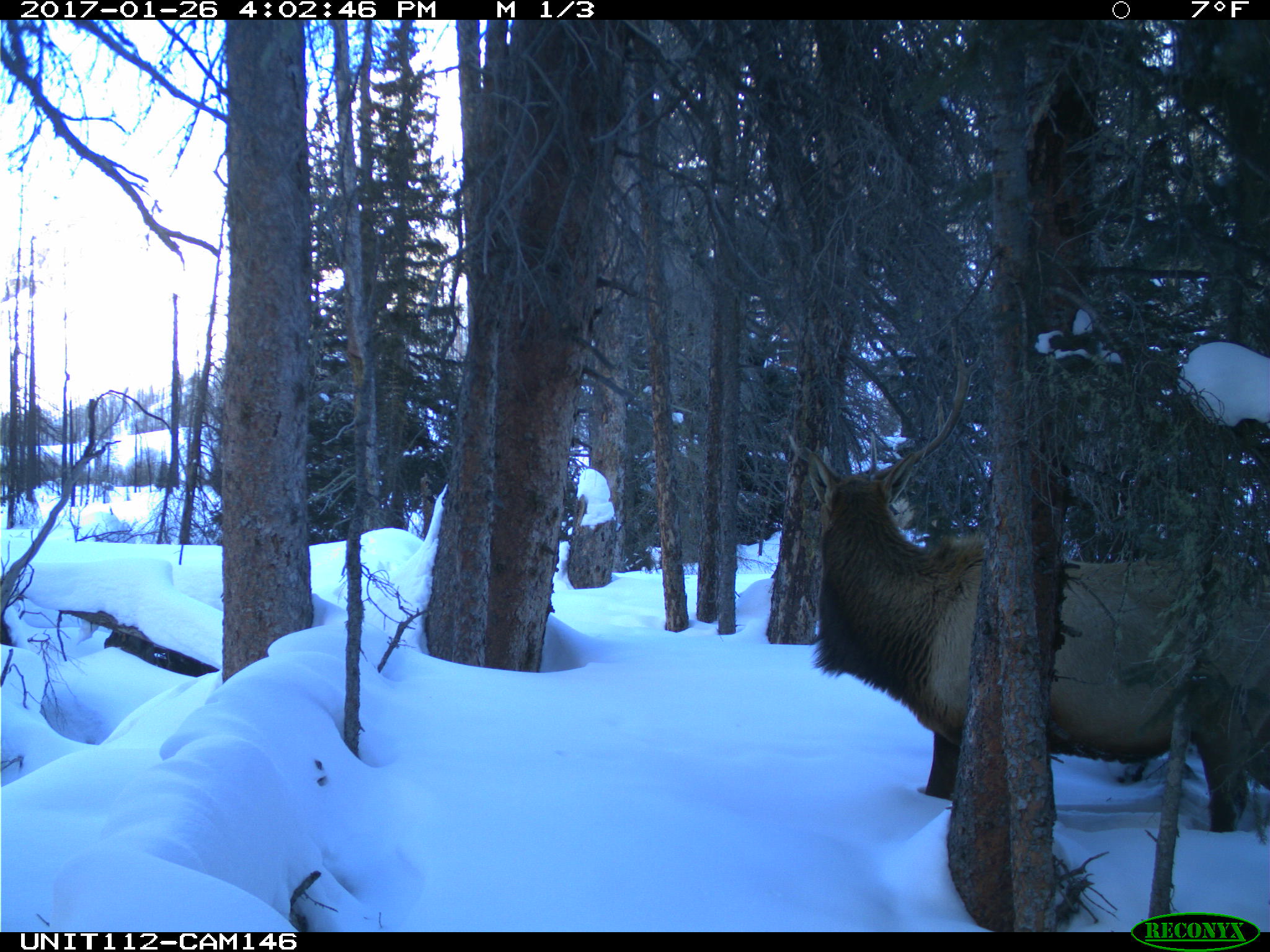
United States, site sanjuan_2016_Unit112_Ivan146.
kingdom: Animalia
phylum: Chordata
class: Mammalia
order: Artiodactyla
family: Cervidae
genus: Cervus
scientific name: Cervus elaphus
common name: red deer